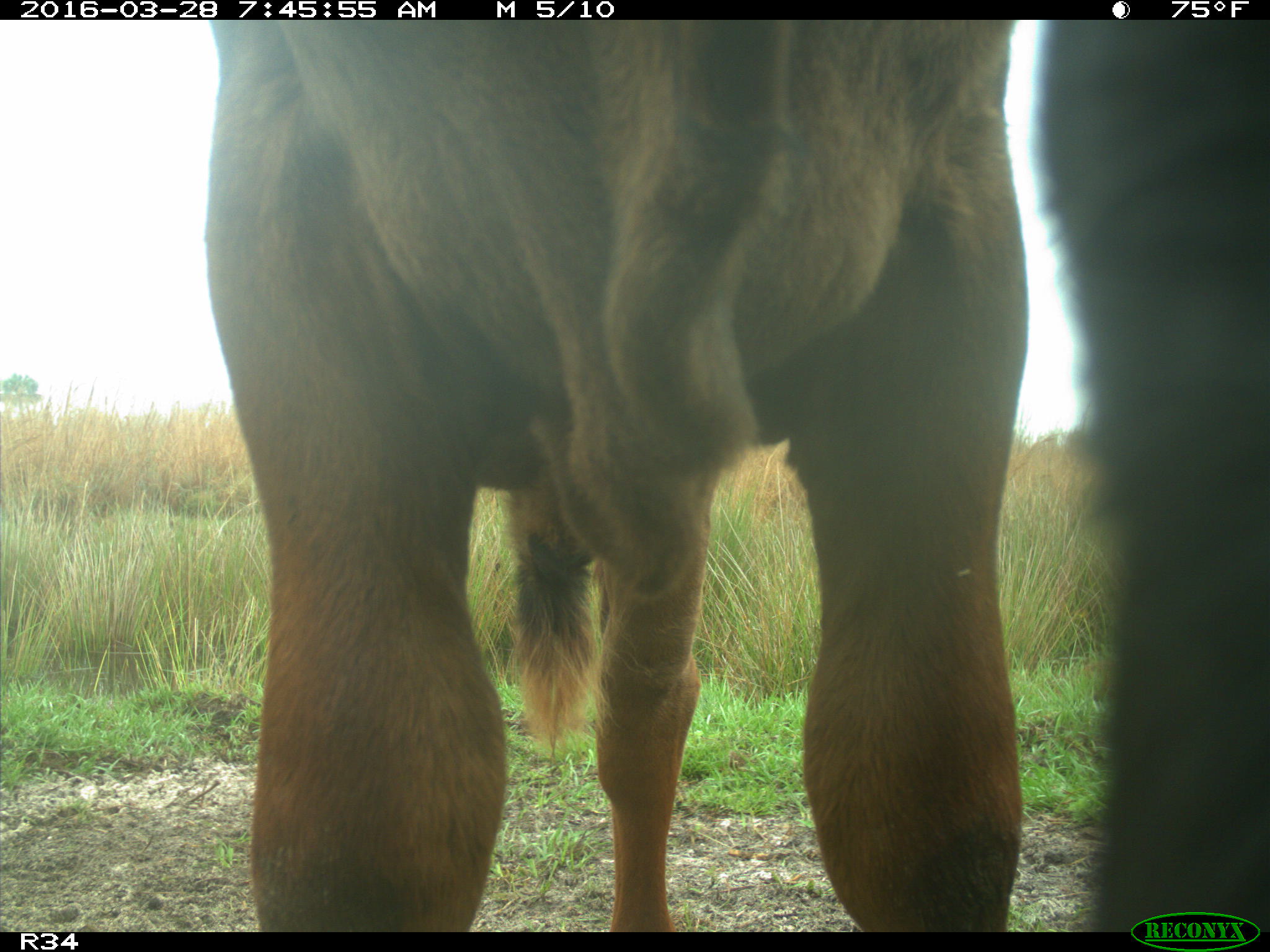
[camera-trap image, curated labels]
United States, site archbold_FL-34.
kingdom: Animalia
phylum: Chordata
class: Mammalia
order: Artiodactyla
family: Bovidae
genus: Bos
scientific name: Bos taurus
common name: domestic cow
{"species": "Bos taurus (domestic cow)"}